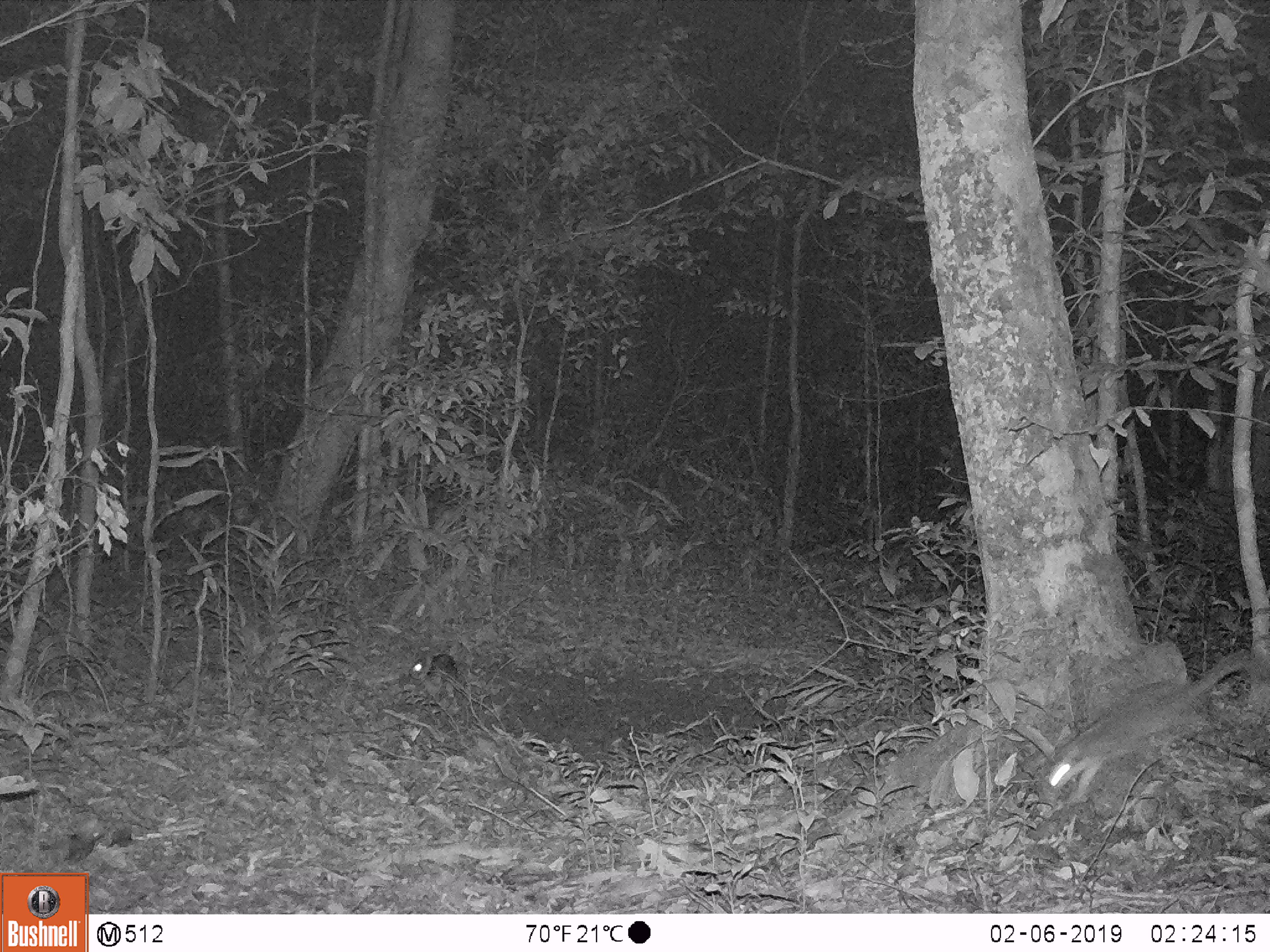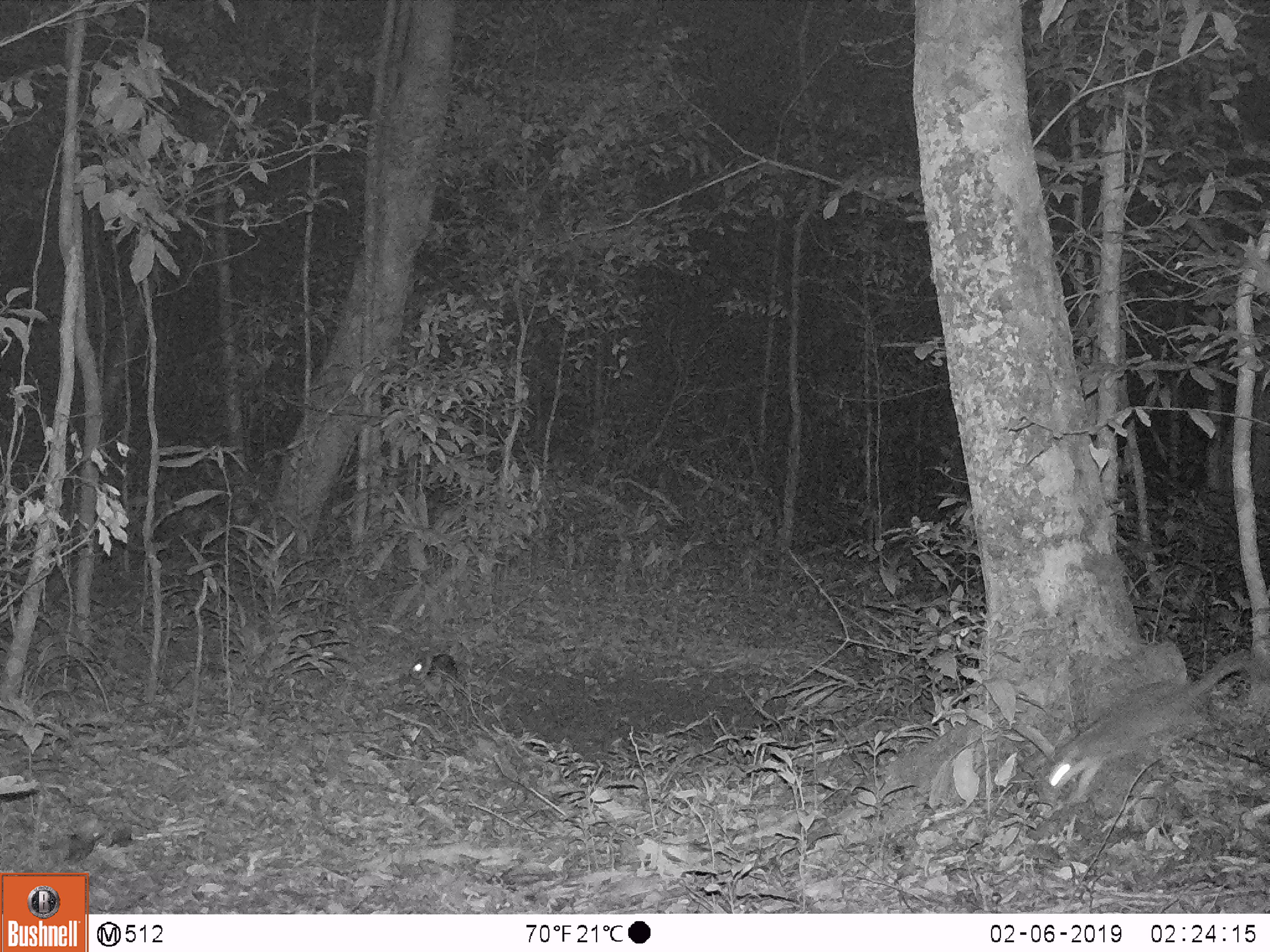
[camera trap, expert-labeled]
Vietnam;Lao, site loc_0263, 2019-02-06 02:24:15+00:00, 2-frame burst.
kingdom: Animalia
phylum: Chordata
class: Mammalia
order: Lagomorpha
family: Leporidae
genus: Nesolagus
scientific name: Nesolagus timminsi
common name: annamite striped rabbit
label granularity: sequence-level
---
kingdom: Animalia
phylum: Chordata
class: Mammalia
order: Carnivora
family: Mustelidae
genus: Melogale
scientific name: Melogale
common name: ferret badger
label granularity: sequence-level